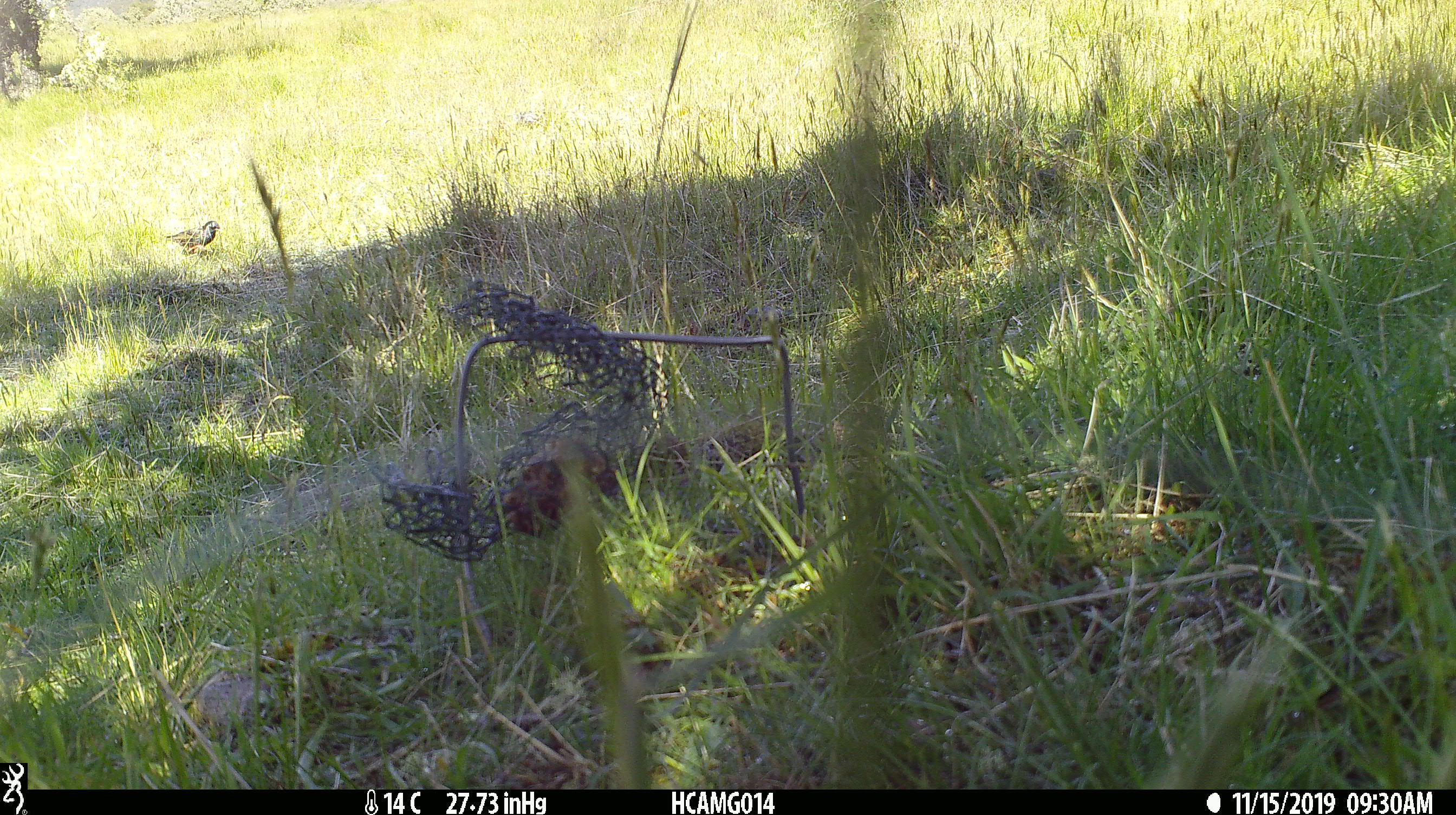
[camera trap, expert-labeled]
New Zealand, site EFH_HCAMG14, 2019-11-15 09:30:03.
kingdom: Animalia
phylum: Chordata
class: Aves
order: Passeriformes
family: Sturnidae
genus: Sturnus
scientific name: Sturnus vulgaris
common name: european starling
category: starling